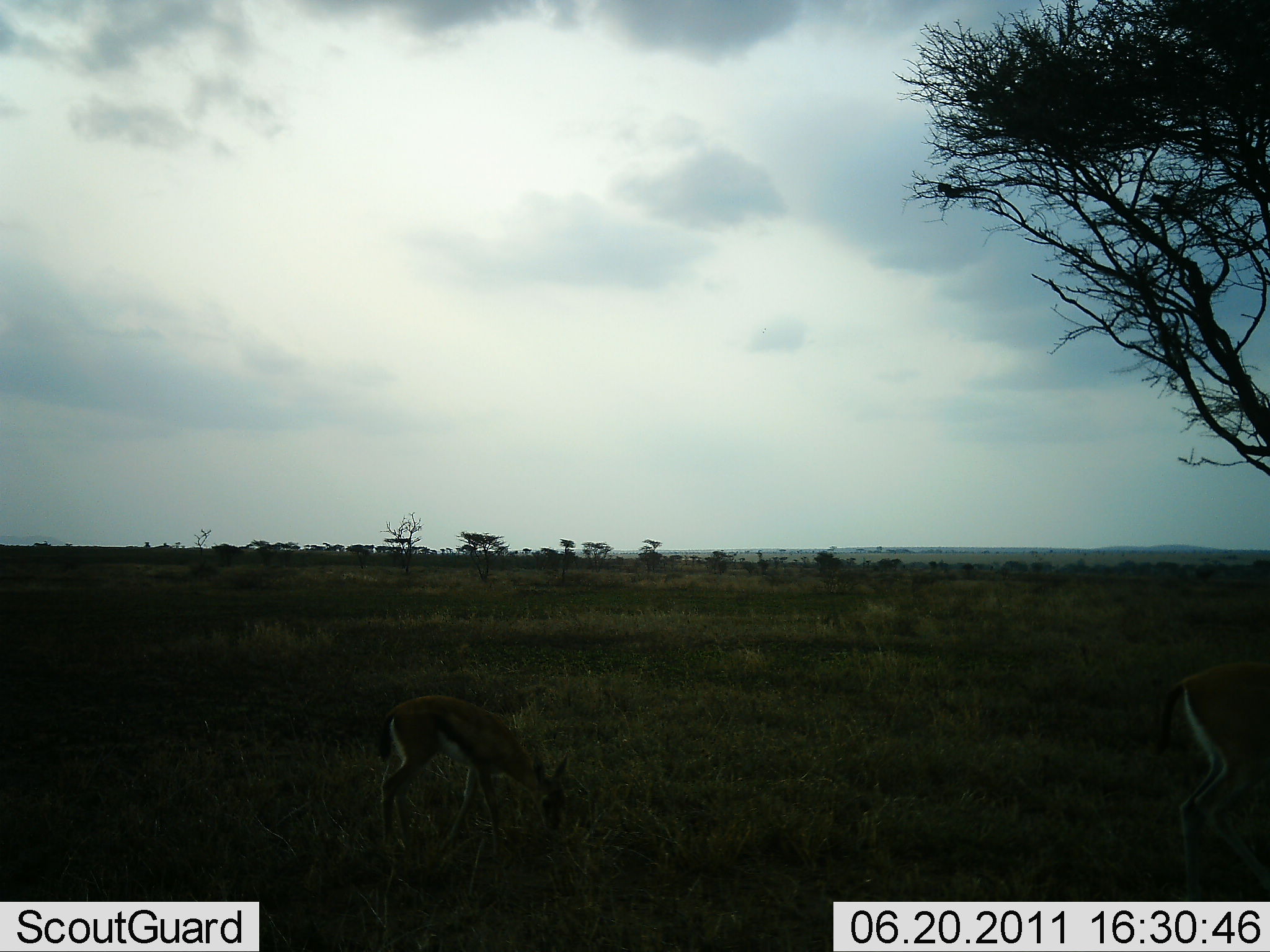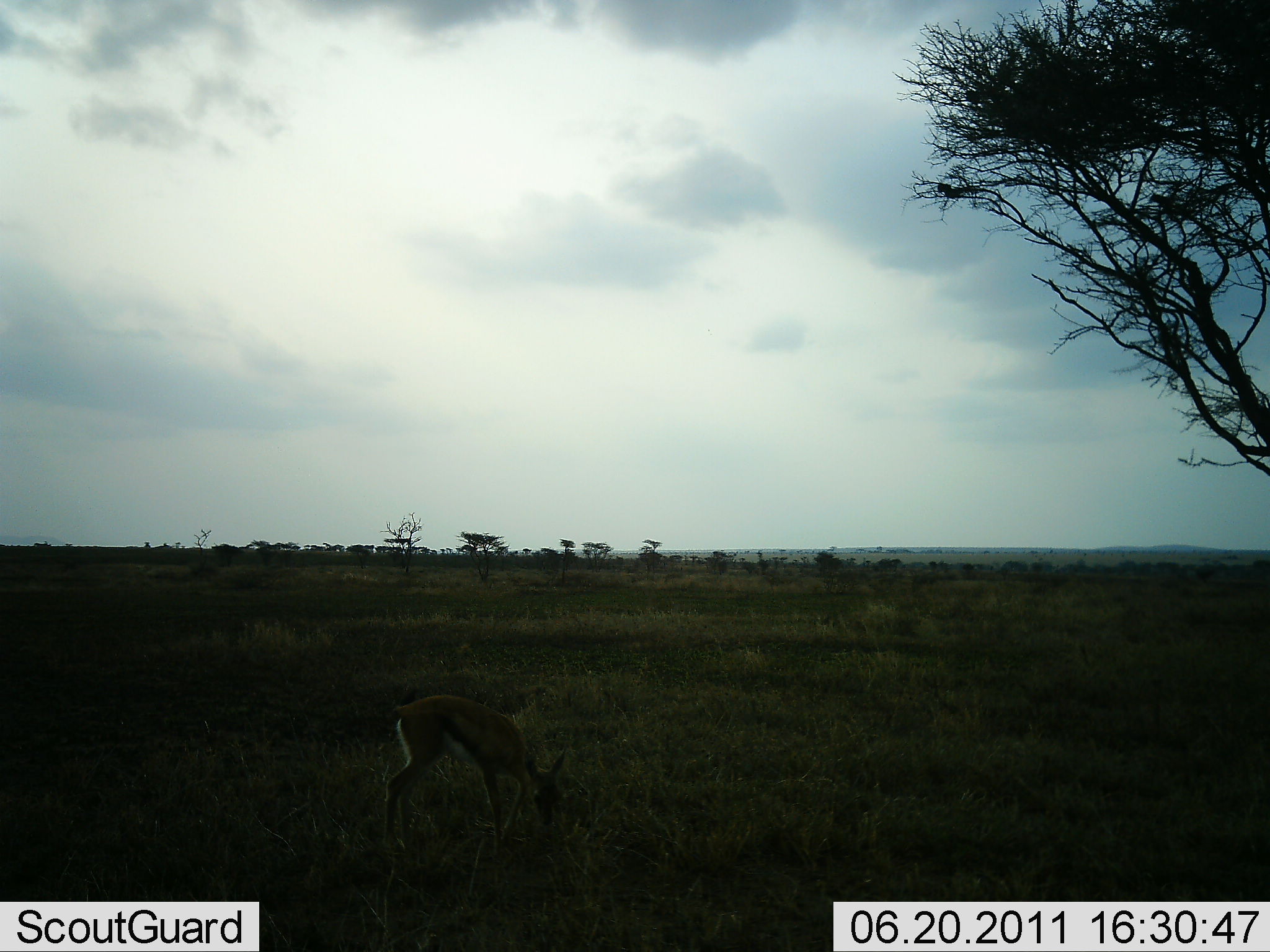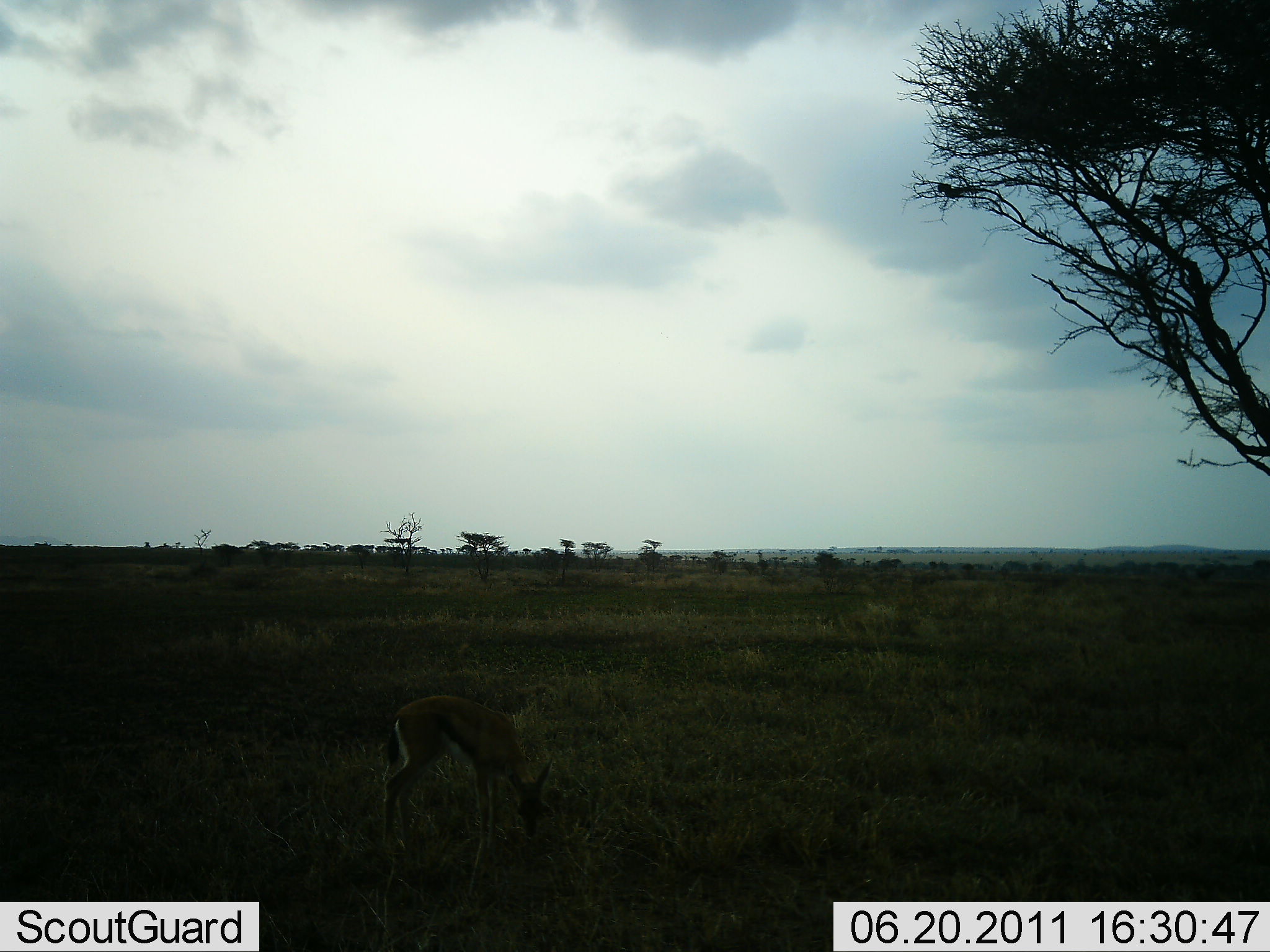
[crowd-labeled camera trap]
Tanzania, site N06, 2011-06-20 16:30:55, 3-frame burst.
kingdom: Animalia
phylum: Chordata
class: Mammalia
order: Artiodactyla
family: Bovidae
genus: Eudorcas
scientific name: Eudorcas thomsonii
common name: thomson's gazelle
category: gazellethomsons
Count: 2.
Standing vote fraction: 33%.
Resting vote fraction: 0%.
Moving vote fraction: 58%.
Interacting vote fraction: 0%.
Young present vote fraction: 33%.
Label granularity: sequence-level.